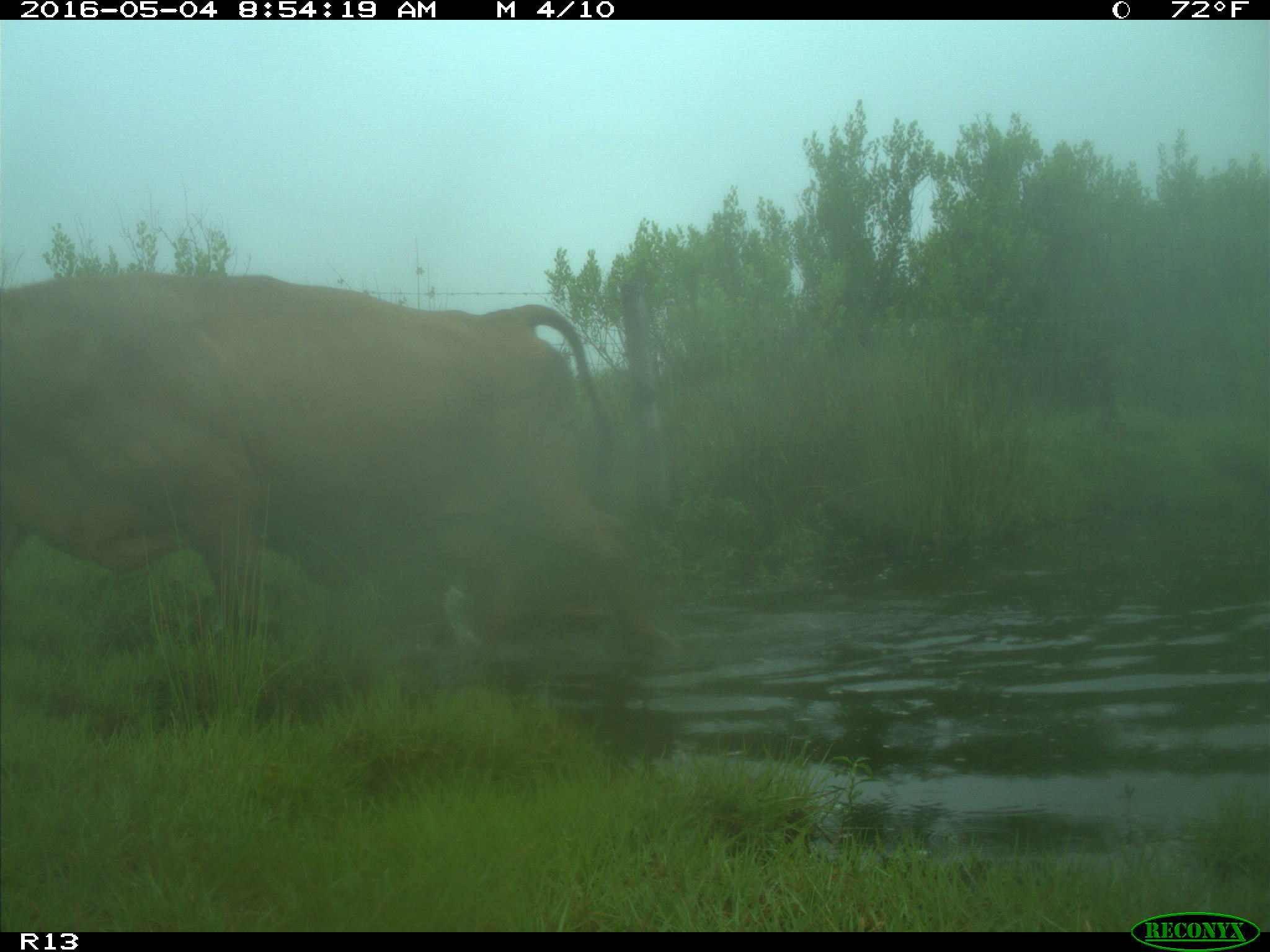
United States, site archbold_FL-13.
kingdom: Animalia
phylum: Chordata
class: Mammalia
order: Artiodactyla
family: Bovidae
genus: Bos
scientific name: Bos taurus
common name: domestic cow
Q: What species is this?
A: Bos taurus (domestic cow).